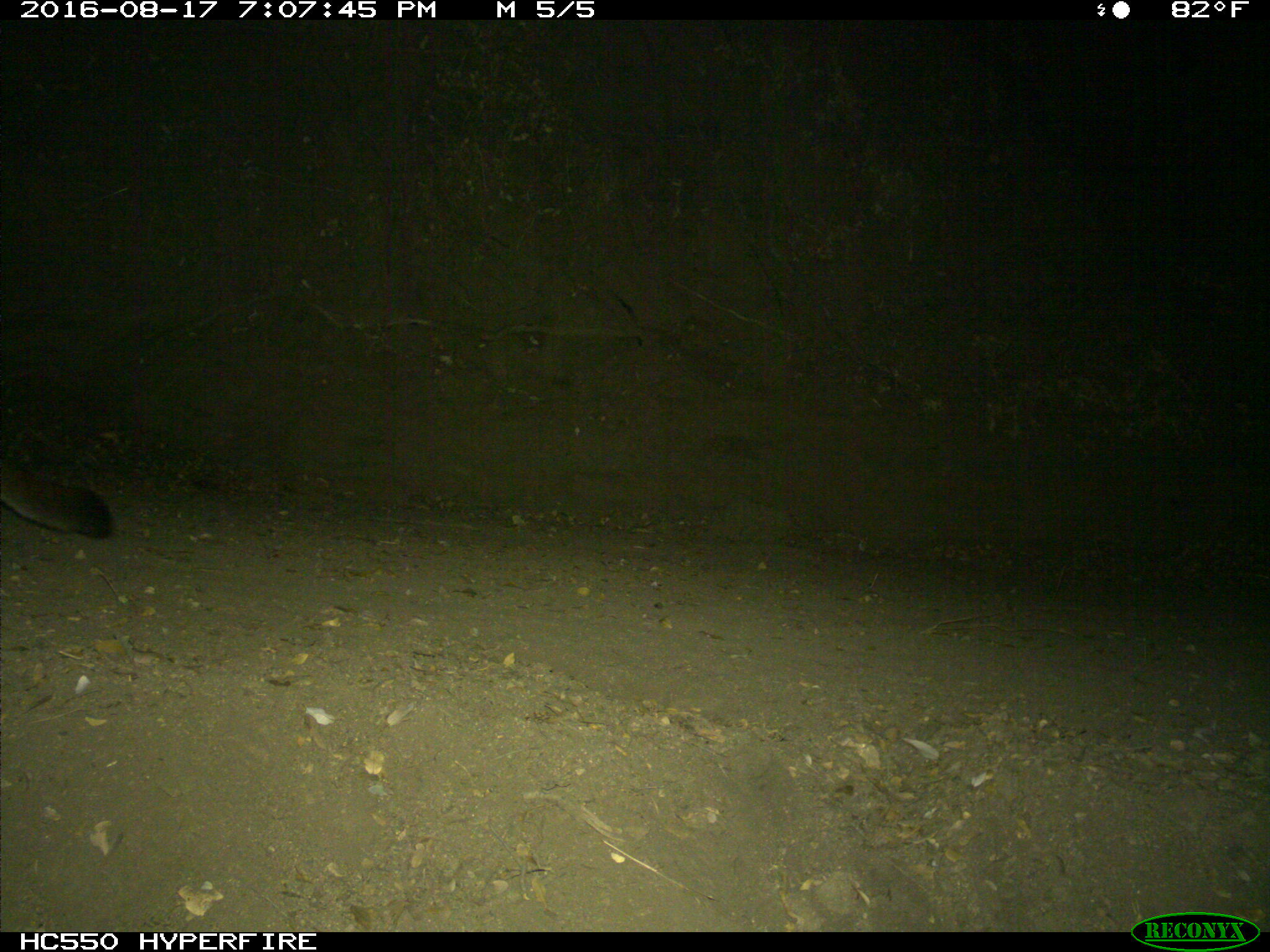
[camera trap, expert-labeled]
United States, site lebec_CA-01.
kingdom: Animalia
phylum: Chordata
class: Mammalia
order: Carnivora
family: Felidae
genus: Puma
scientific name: Puma concolor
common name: mountain lion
Puma concolor (mountain lion).